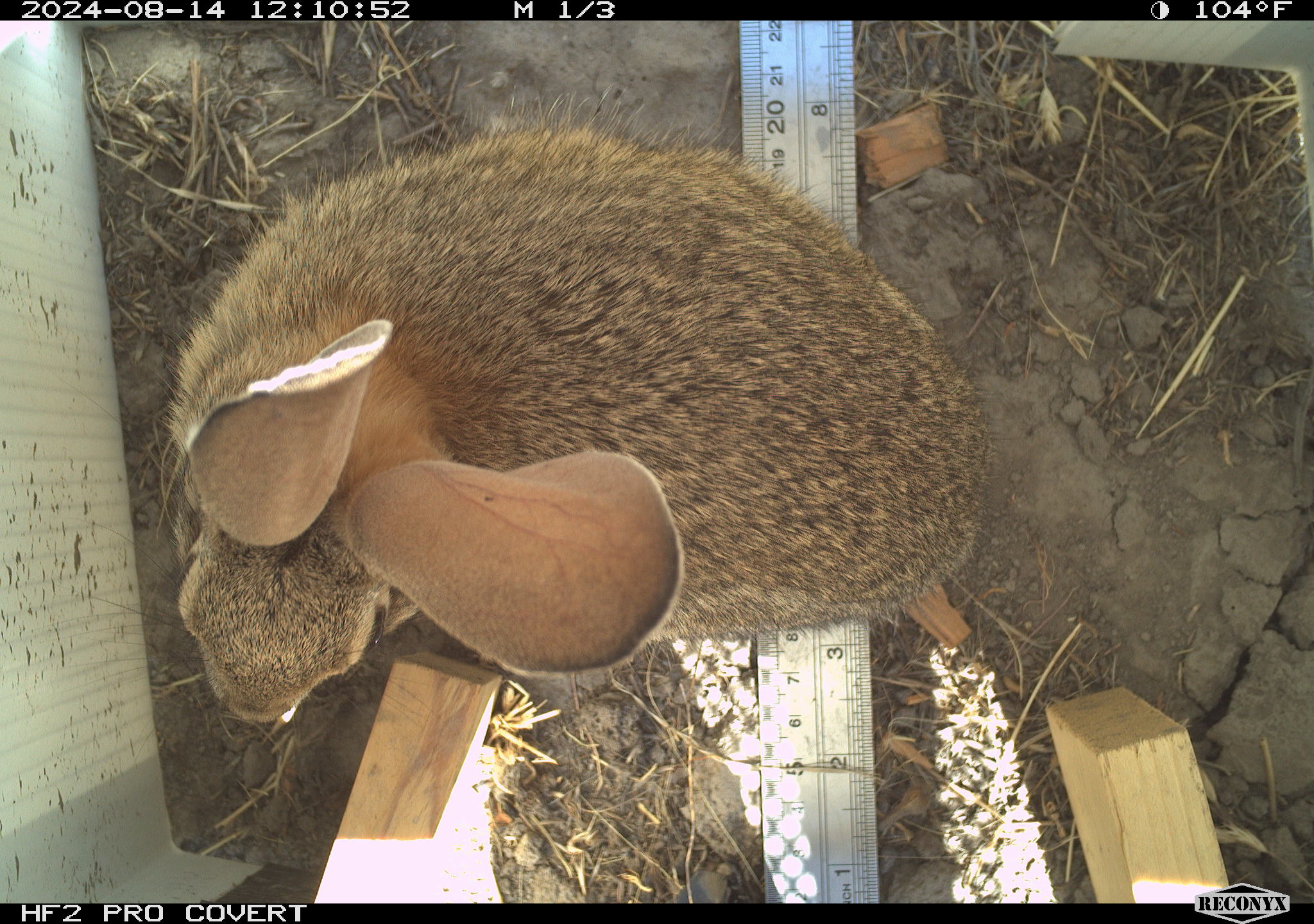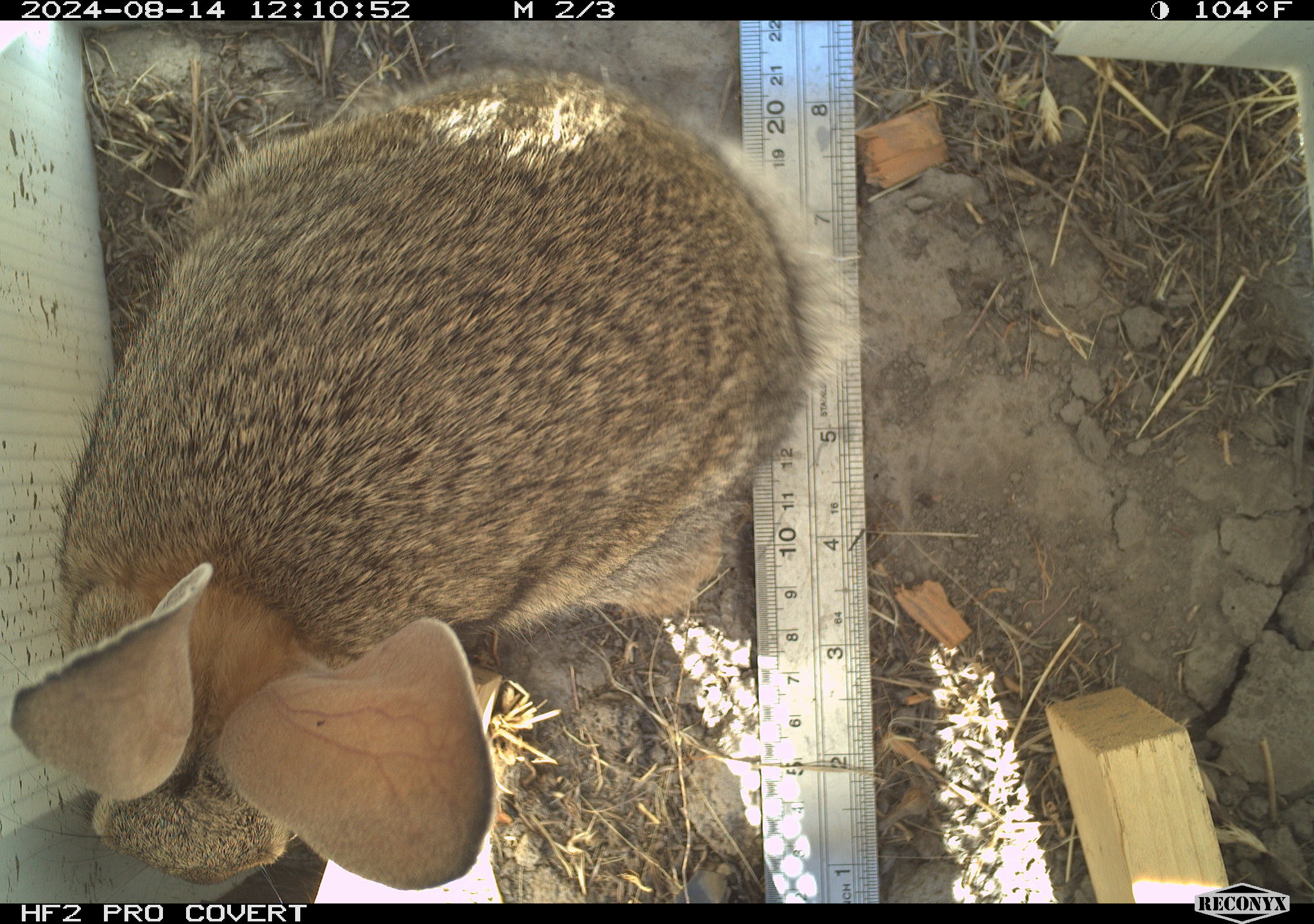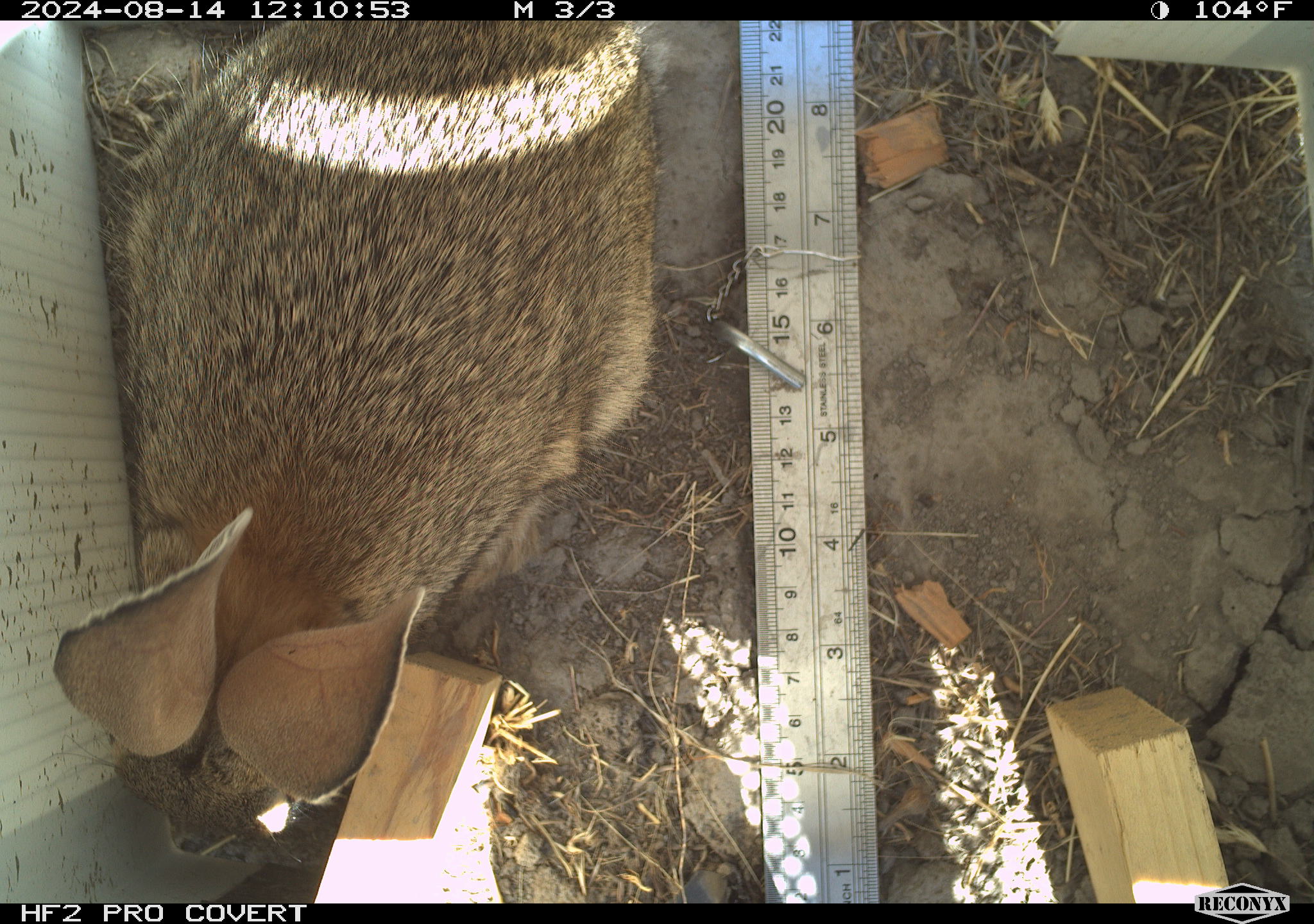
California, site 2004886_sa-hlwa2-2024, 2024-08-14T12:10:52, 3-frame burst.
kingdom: Animalia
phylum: Chordata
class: Mammalia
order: Lagomorpha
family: Leporidae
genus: Sylvilagus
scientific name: Sylvilagus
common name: cottontail rabbits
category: sylvilagus species